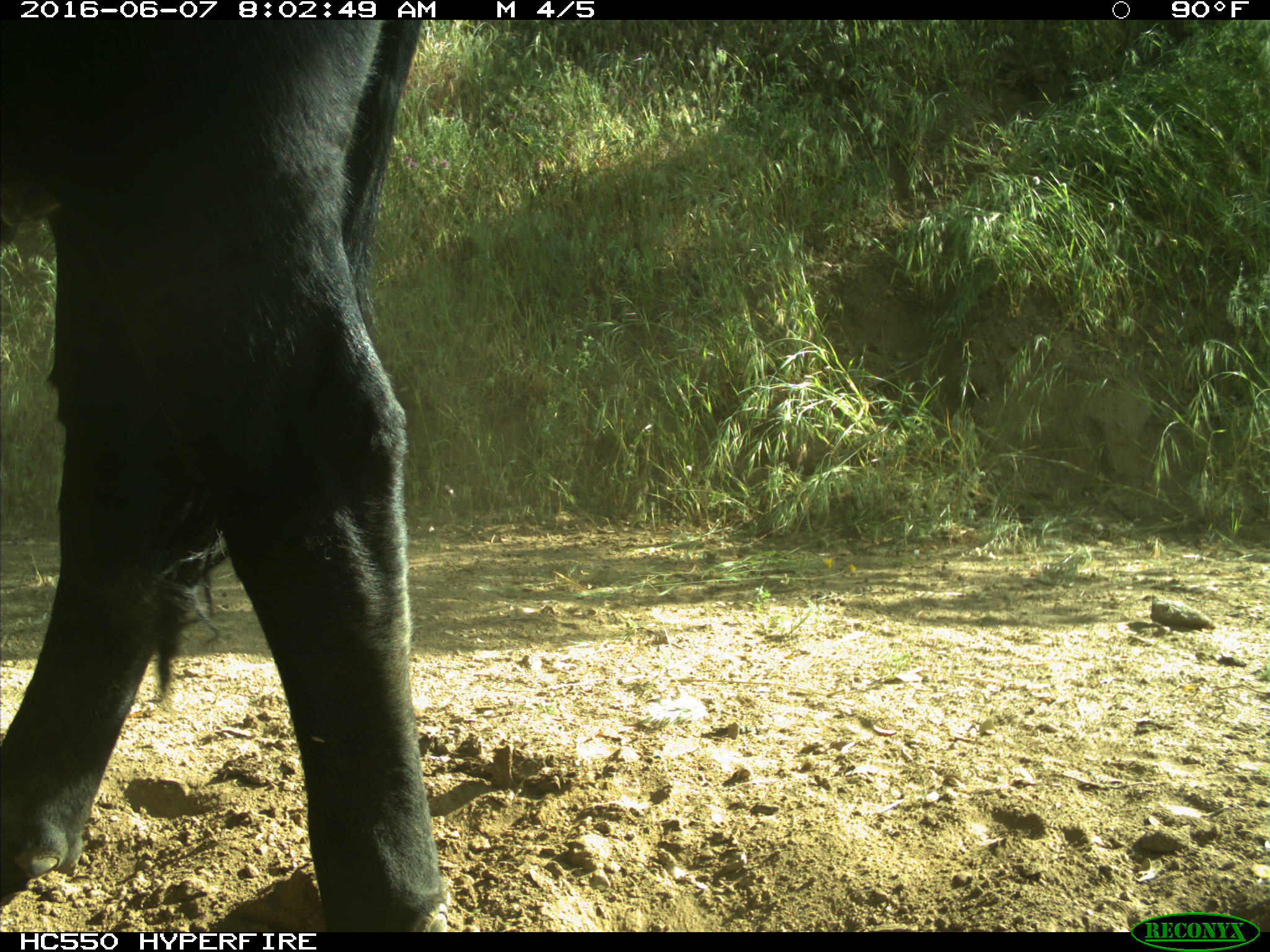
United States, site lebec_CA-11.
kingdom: Animalia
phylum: Chordata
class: Mammalia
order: Artiodactyla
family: Bovidae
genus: Bos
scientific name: Bos taurus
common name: domestic cow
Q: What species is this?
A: Bos taurus (domestic cow).